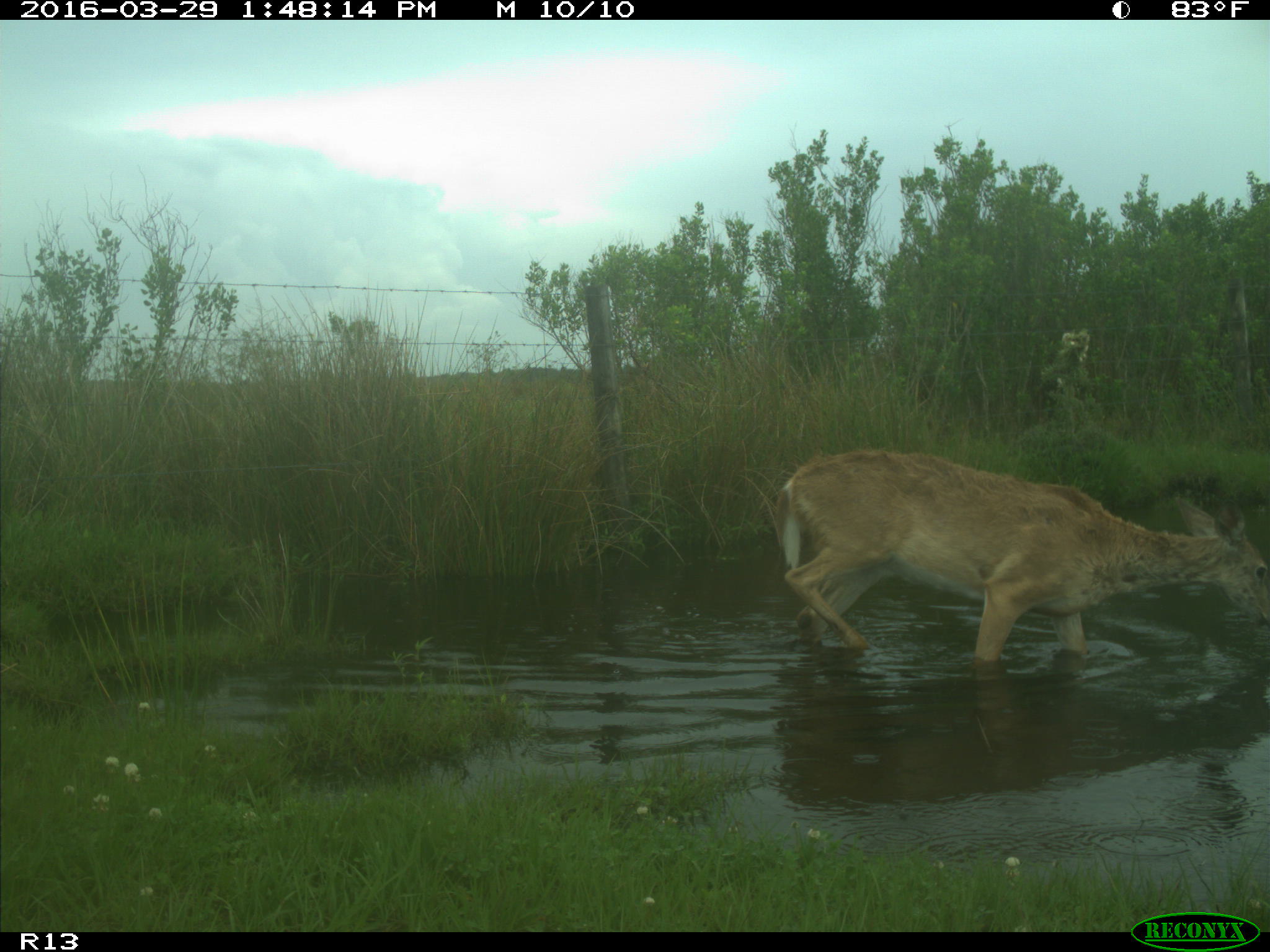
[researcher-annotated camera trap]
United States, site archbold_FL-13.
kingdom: Animalia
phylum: Chordata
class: Mammalia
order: Artiodactyla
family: Cervidae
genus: Odocoileus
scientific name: Odocoileus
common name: deer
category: unidentified deer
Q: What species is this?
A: Unidentified deer (deer) (Odocoileus).